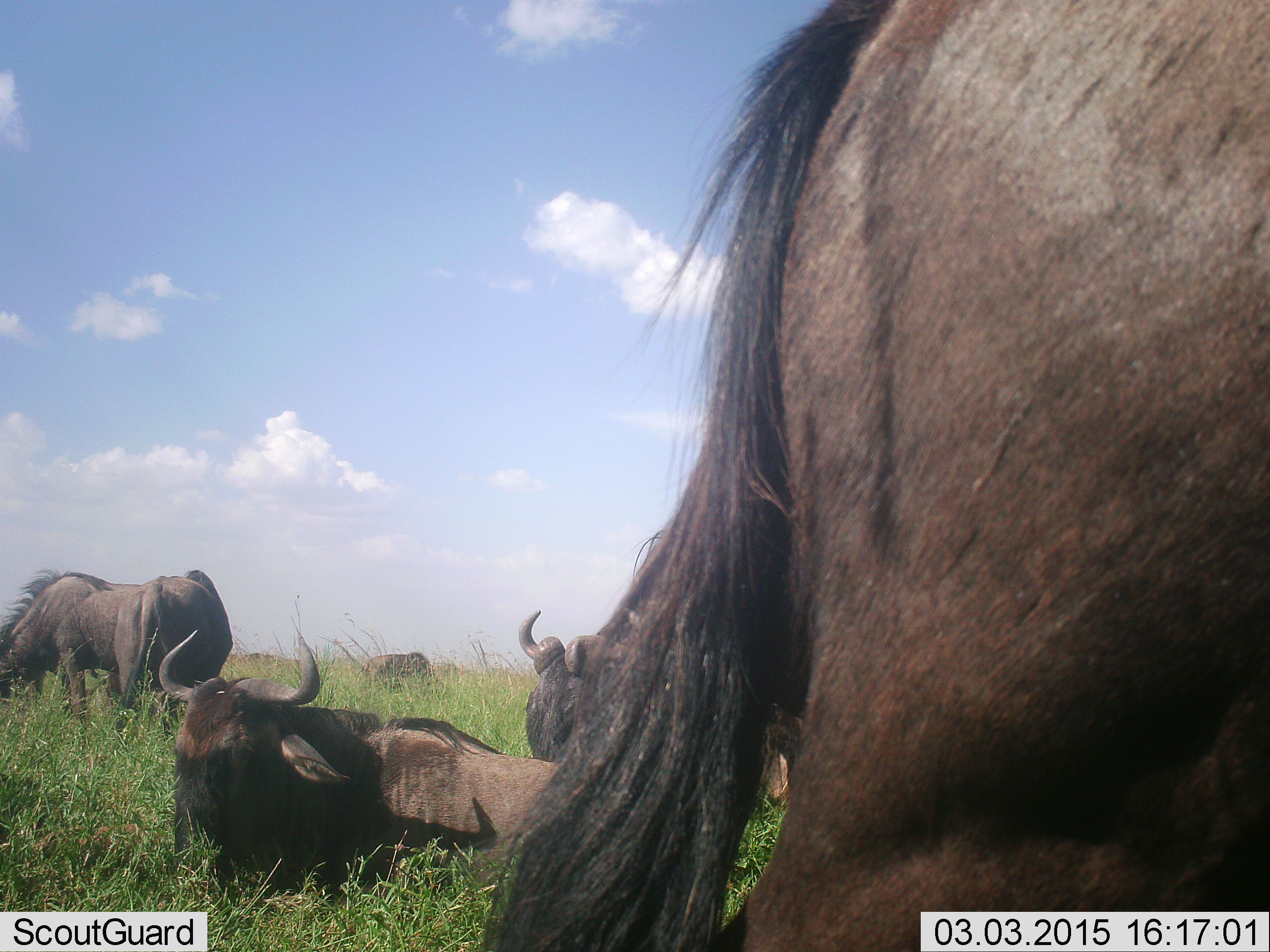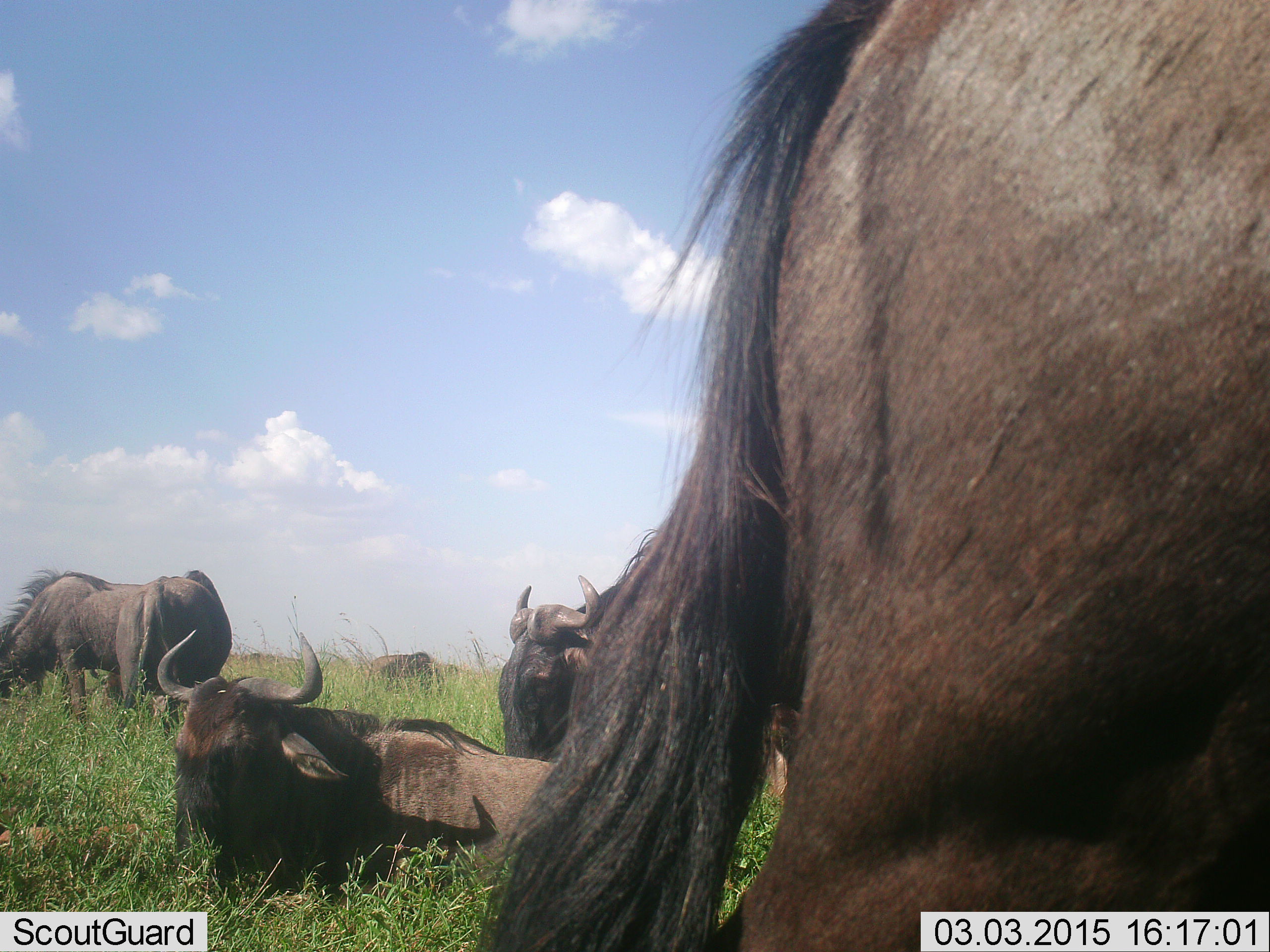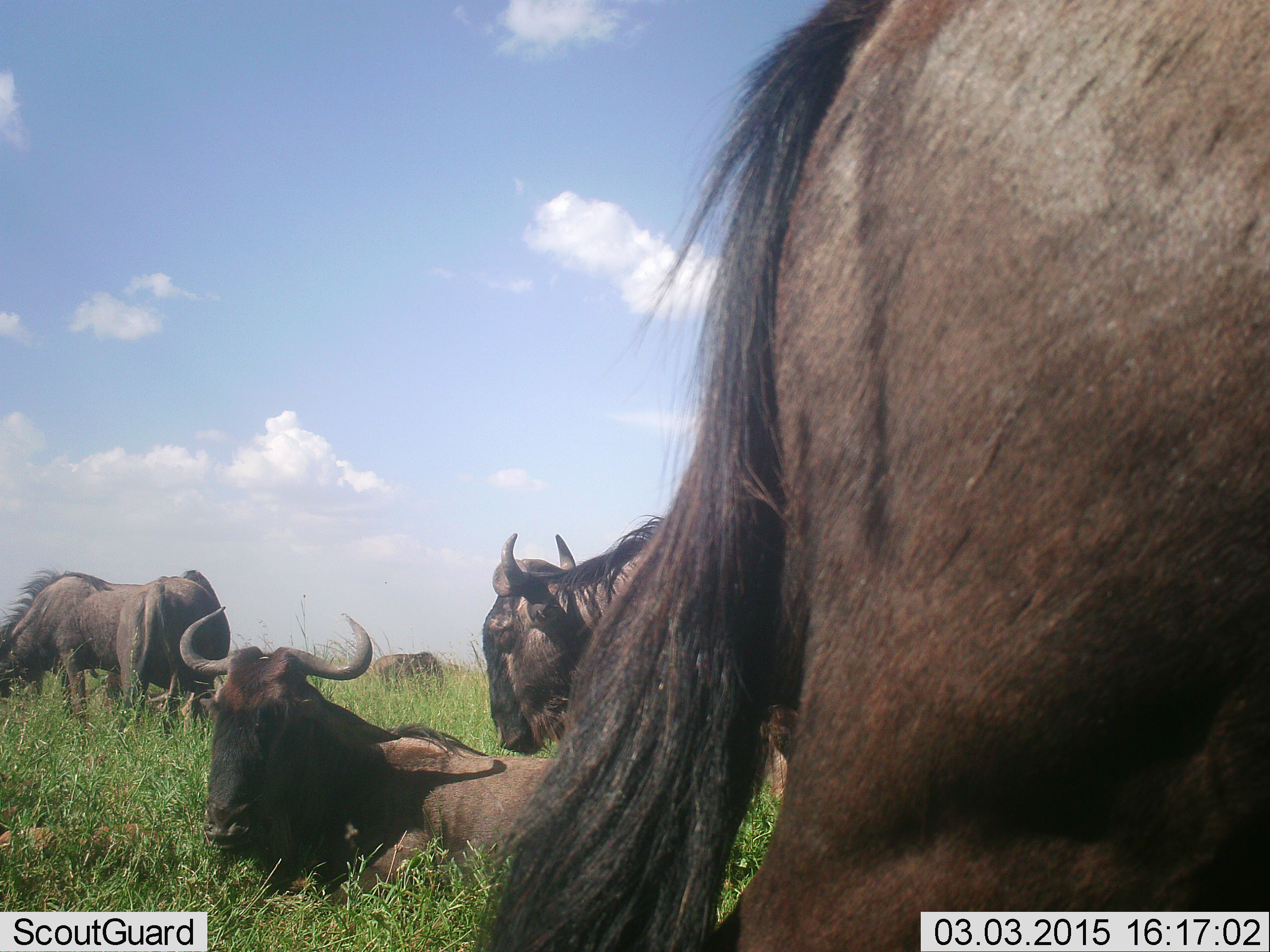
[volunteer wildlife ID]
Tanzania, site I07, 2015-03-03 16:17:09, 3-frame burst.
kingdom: Animalia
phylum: Chordata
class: Mammalia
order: Artiodactyla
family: Bovidae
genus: Connochaetes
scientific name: Connochaetes taurinus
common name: blue wildebeest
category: wildebeest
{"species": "wildebeest (blue wildebeest) (Connochaetes taurinus)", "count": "6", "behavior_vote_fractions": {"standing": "40%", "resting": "100%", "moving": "10%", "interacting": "0%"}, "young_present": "0%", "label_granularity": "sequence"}